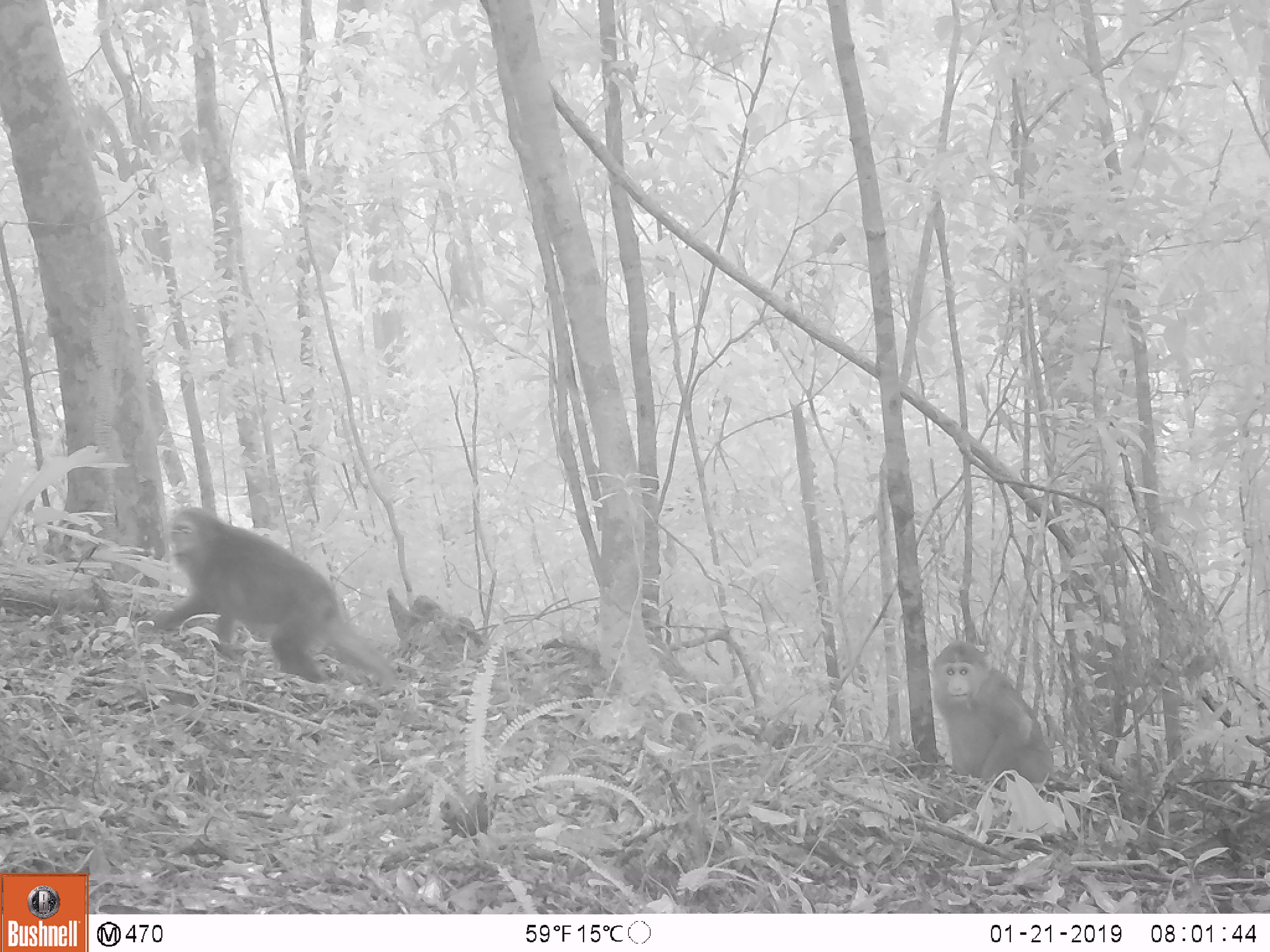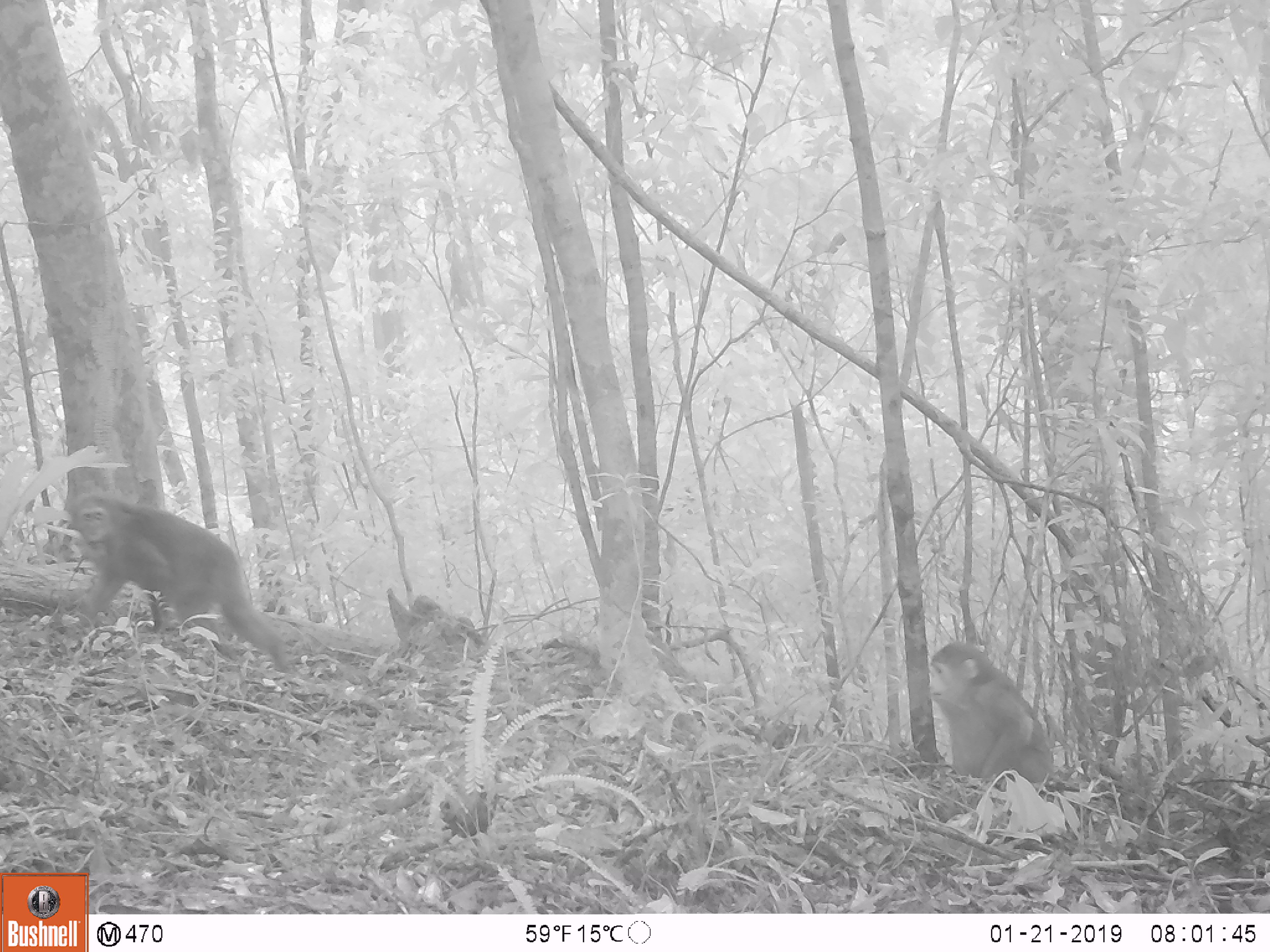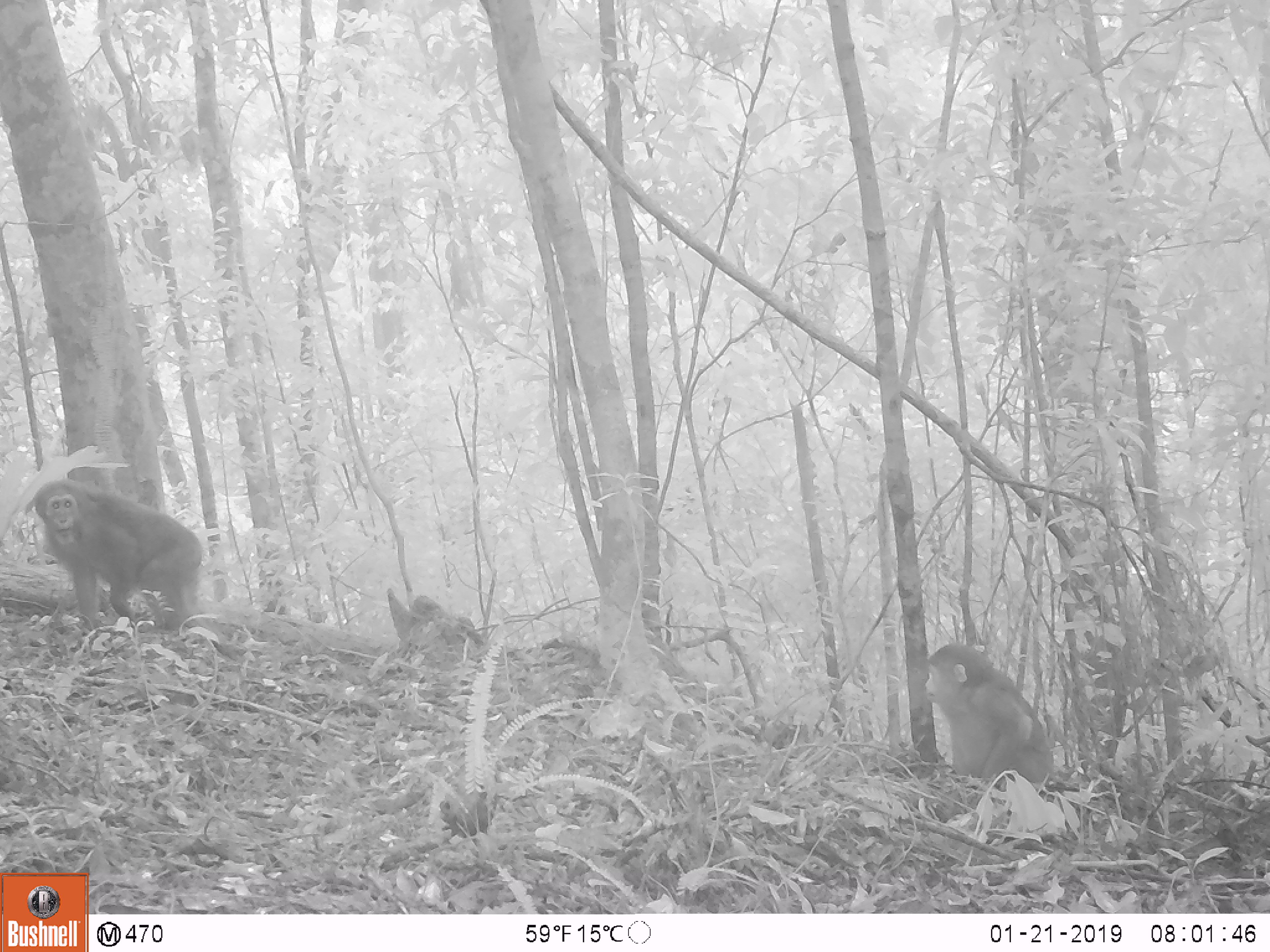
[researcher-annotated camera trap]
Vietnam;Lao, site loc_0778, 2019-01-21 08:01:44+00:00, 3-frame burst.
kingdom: Animalia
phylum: Chordata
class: Mammalia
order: Primates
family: Cercopithecidae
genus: Macaca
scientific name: Macaca arctoides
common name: stump-tailed macaque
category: stump tailed macaque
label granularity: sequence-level